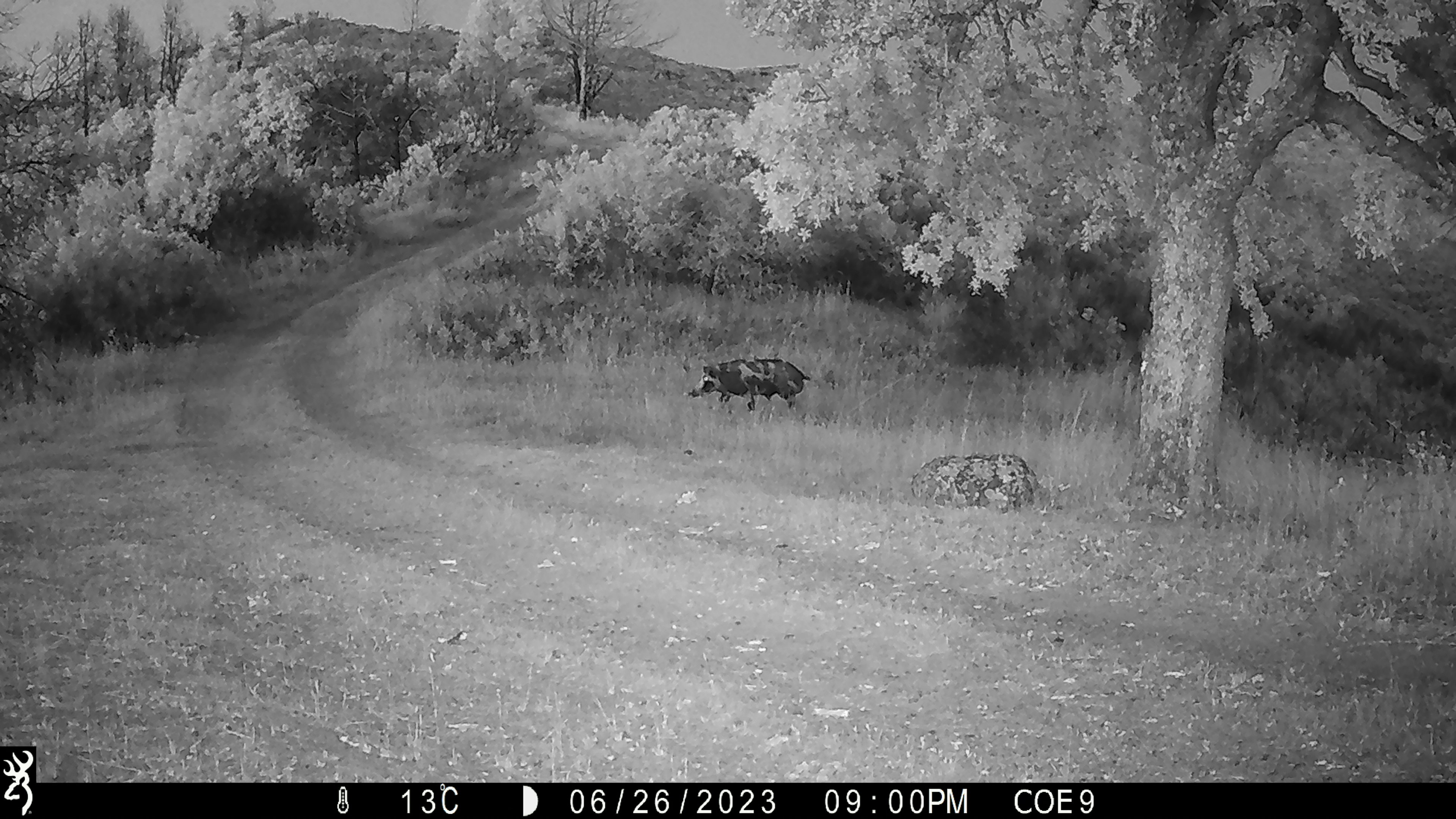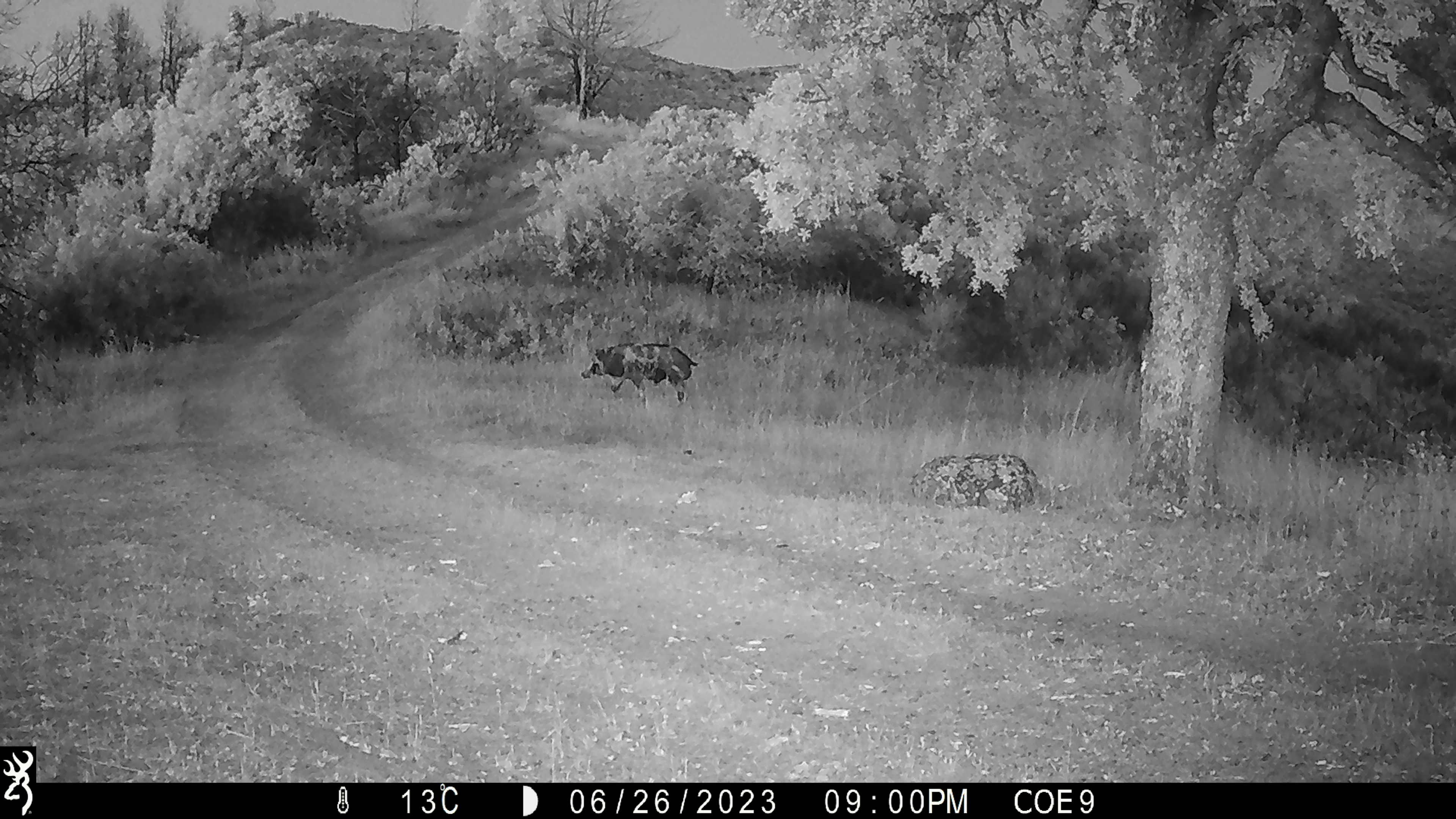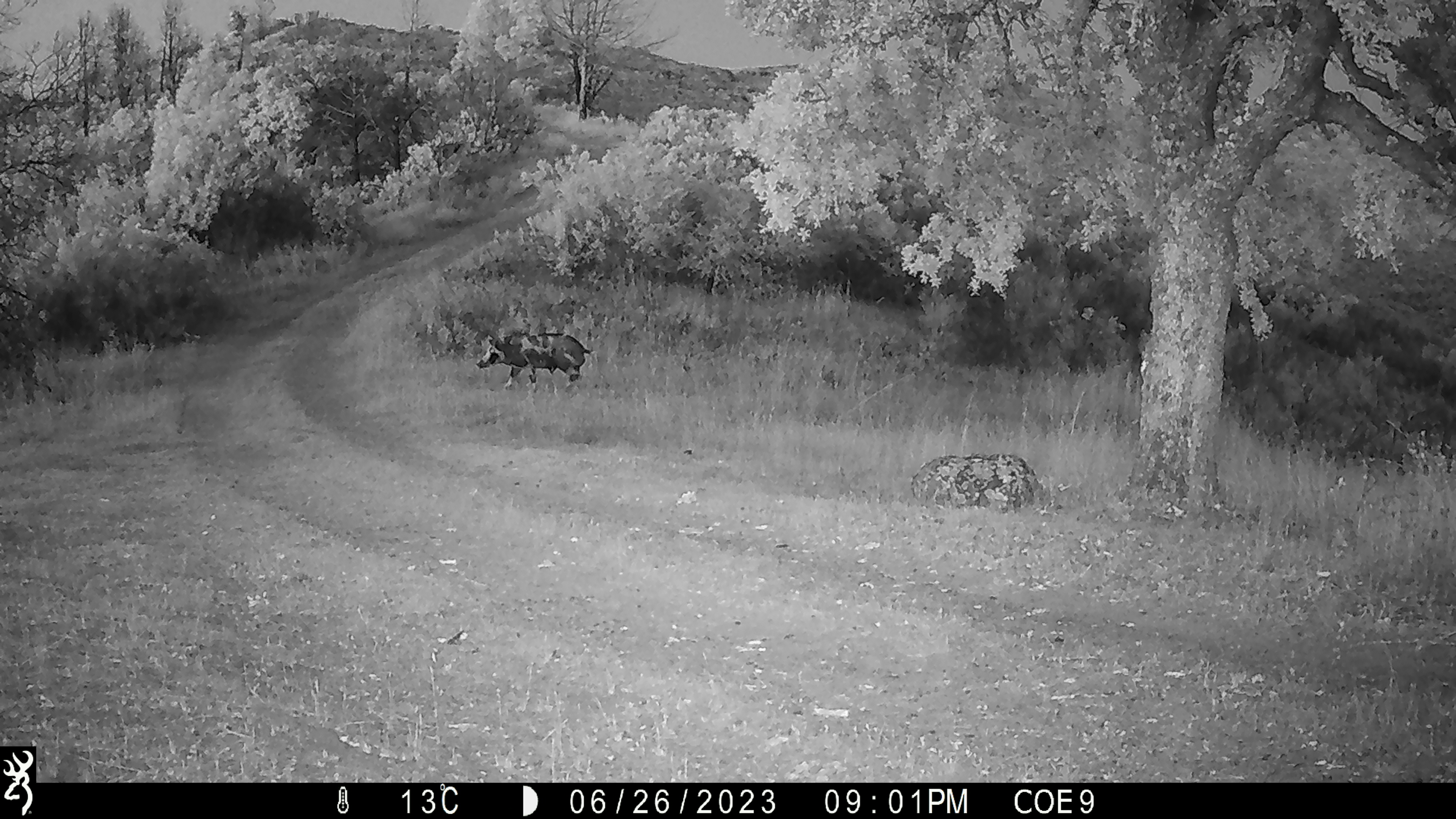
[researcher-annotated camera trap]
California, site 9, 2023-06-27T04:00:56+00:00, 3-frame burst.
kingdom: Animalia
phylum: Chordata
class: Mammalia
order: Artiodactyla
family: Suidae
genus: Sus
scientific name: Sus scrofa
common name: wild boar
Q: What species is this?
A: Wild boar (Sus scrofa).